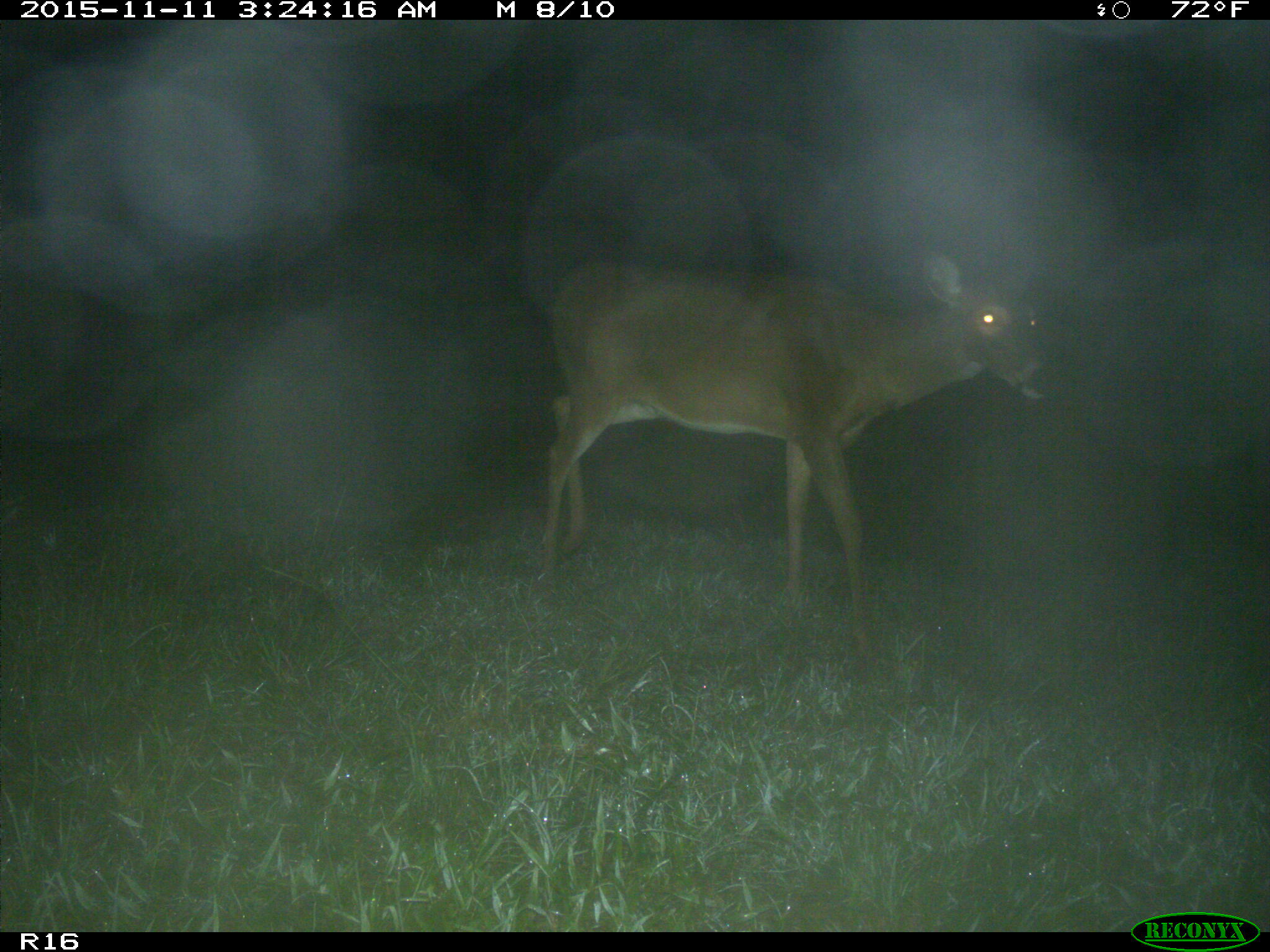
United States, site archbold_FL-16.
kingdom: Animalia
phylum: Chordata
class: Mammalia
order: Artiodactyla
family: Cervidae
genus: Odocoileus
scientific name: Odocoileus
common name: deer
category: unidentified deer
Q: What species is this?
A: Unidentified deer (deer) (Odocoileus).